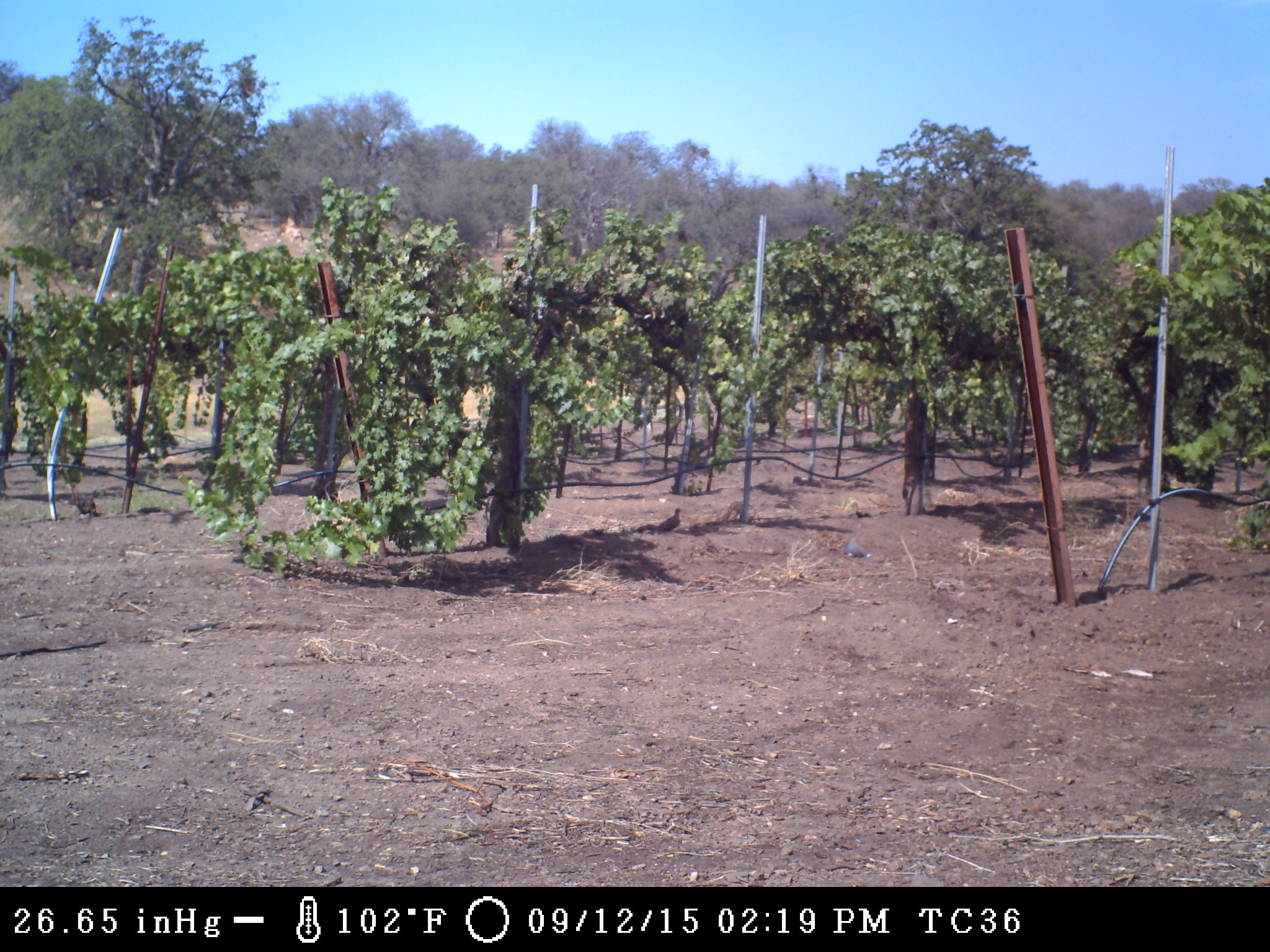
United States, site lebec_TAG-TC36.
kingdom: Animalia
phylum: Chordata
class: Aves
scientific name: Aves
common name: birds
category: unidentified bird